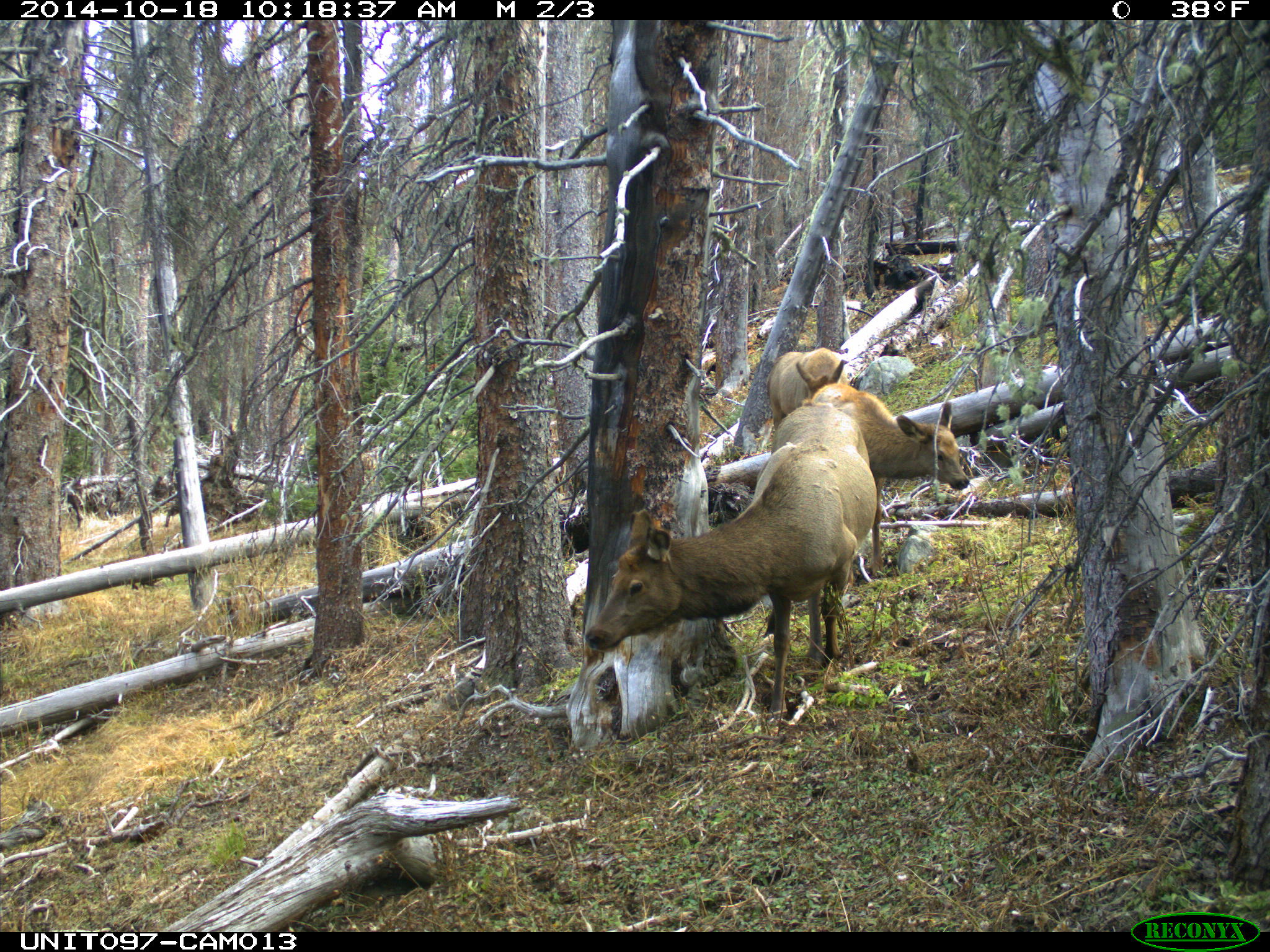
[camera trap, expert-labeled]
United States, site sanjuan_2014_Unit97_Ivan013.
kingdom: Animalia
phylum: Chordata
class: Mammalia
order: Artiodactyla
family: Cervidae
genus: Cervus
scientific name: Cervus elaphus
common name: red deer